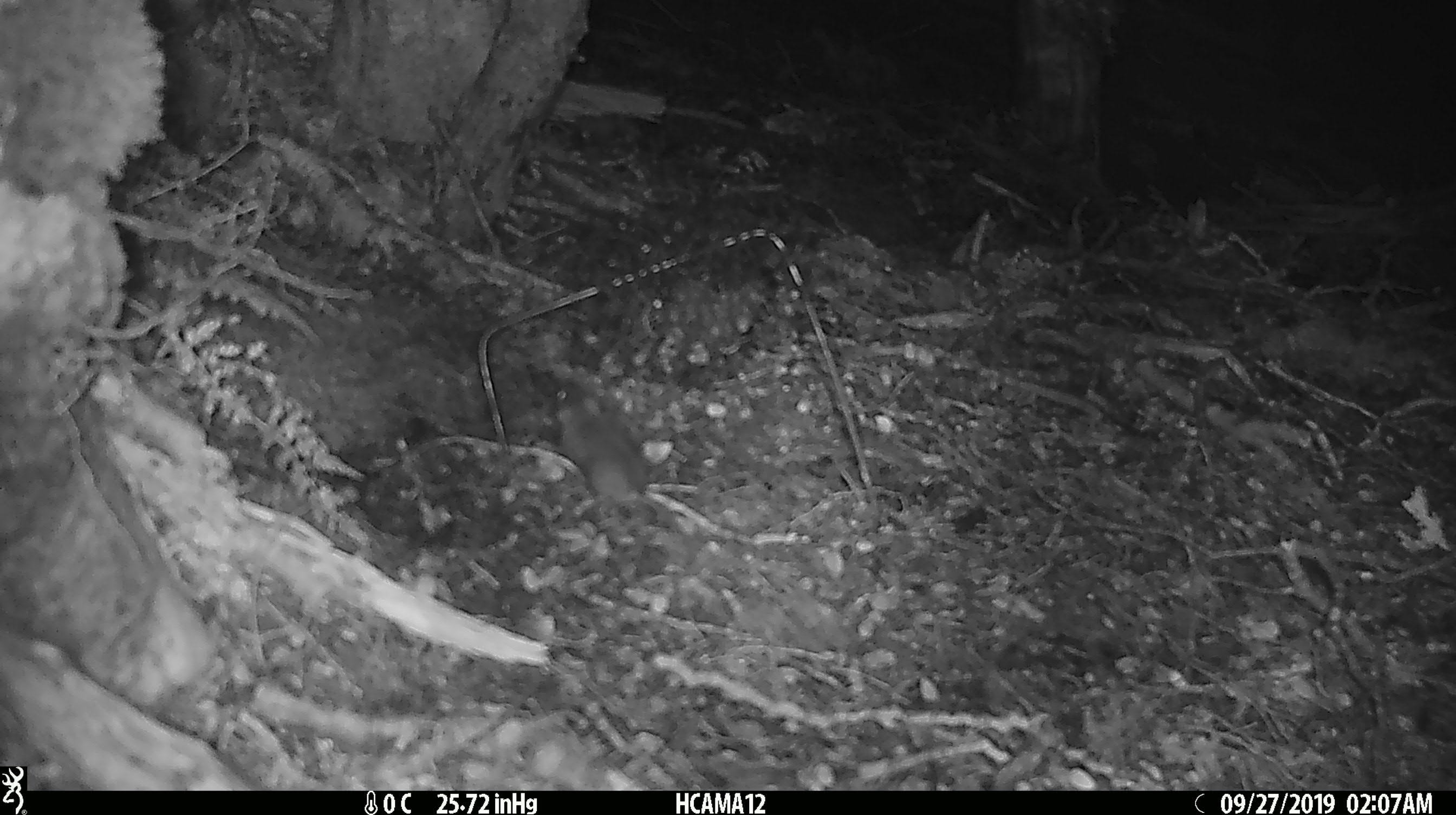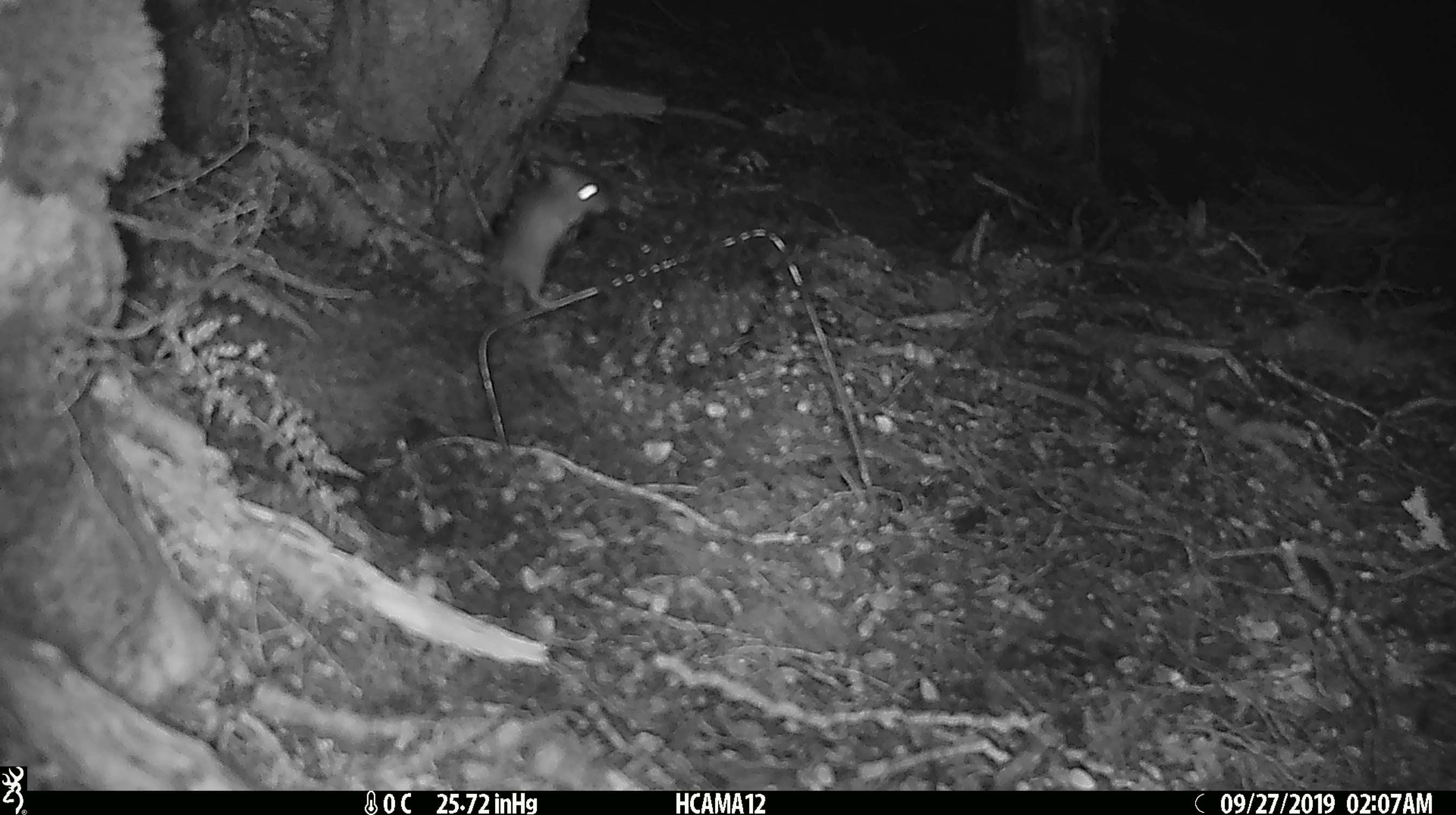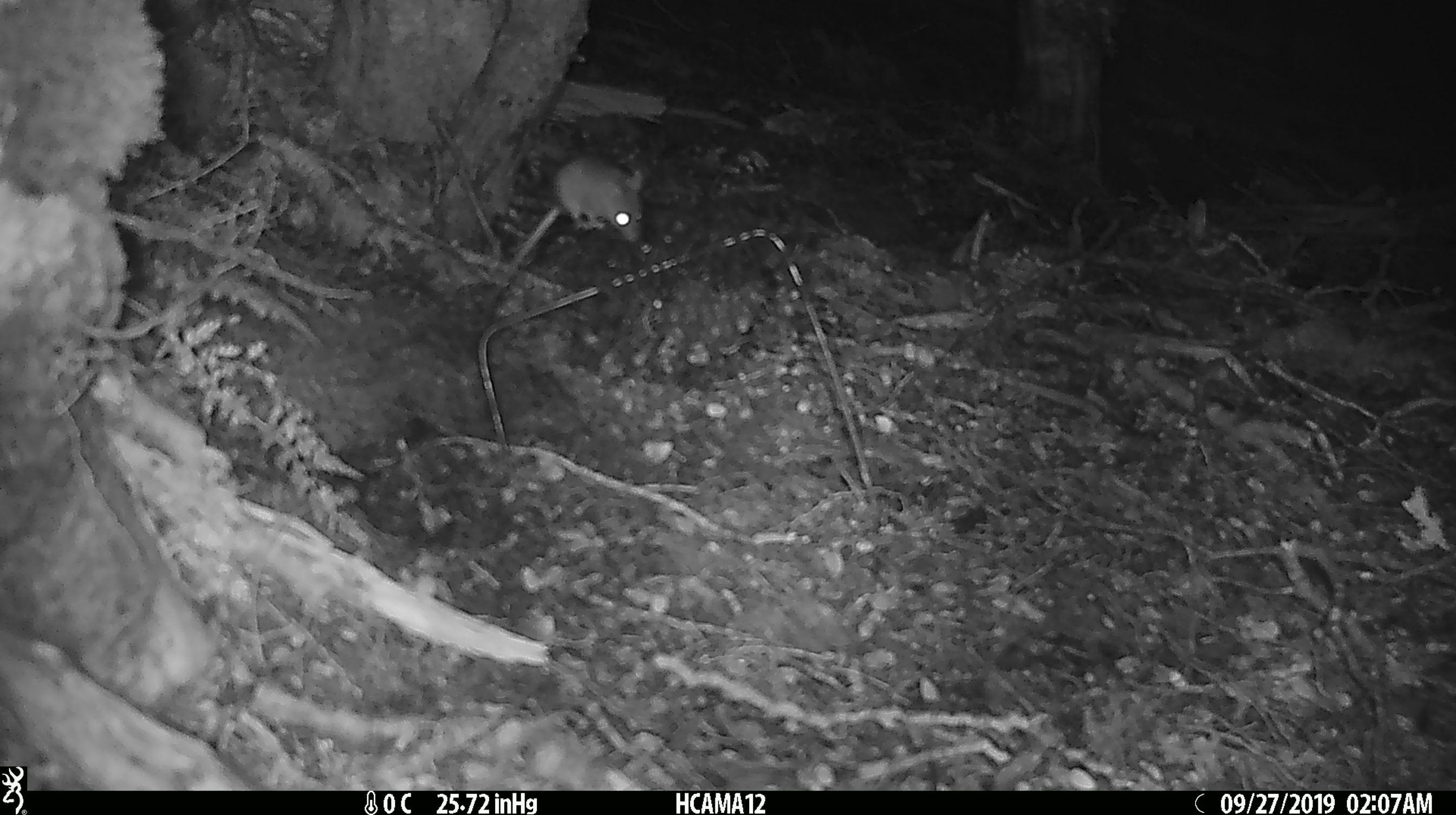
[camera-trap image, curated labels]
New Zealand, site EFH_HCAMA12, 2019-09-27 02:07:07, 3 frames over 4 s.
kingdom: Animalia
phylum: Chordata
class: Mammalia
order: Rodentia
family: Muridae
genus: Mus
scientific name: Mus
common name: mouse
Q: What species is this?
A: Mouse (Mus).